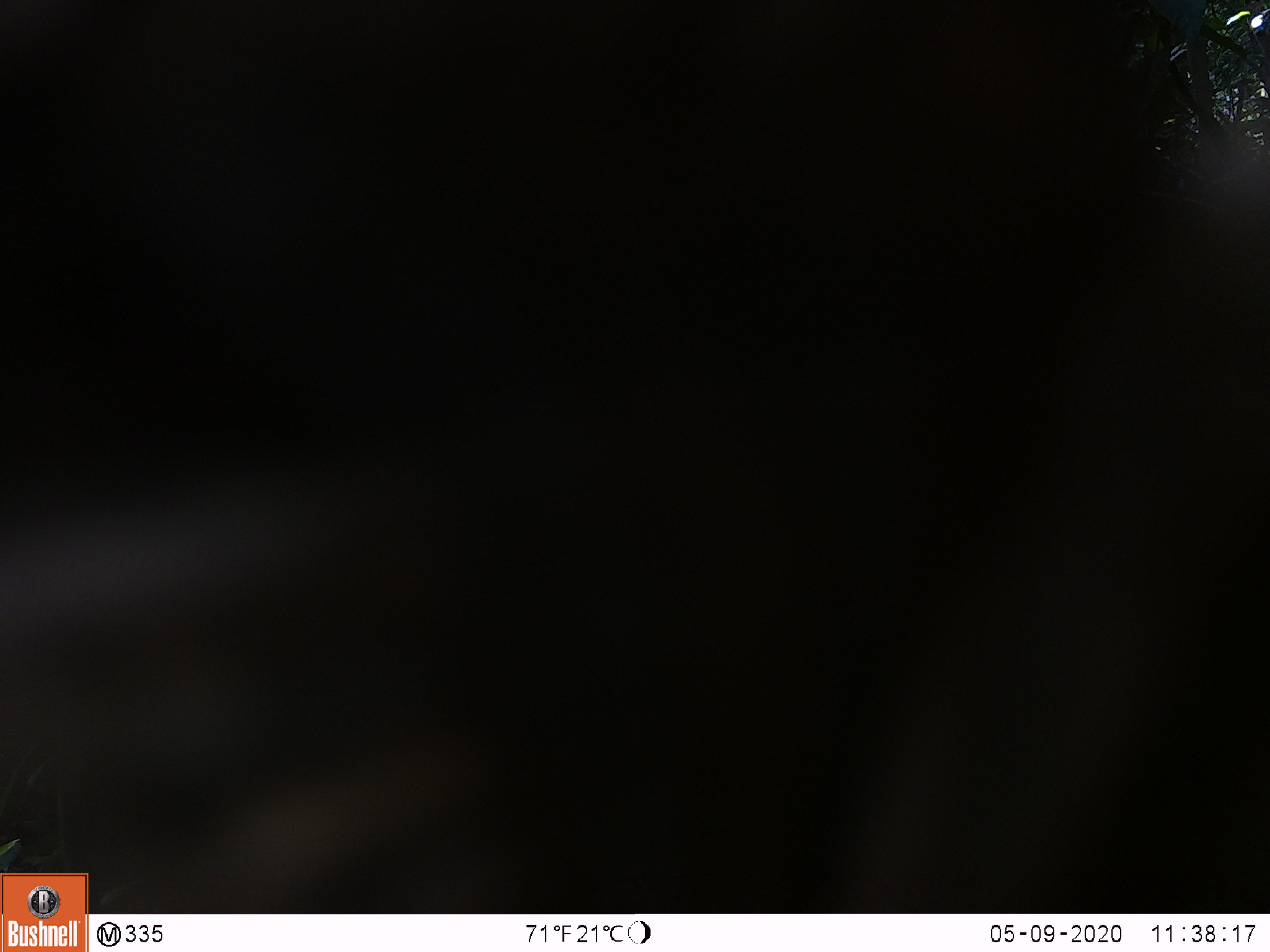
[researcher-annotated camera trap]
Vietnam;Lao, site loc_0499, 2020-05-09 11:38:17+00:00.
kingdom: Animalia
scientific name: Animalia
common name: animal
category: unidentified animal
Unidentified animal (animal) (Animalia). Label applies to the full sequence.